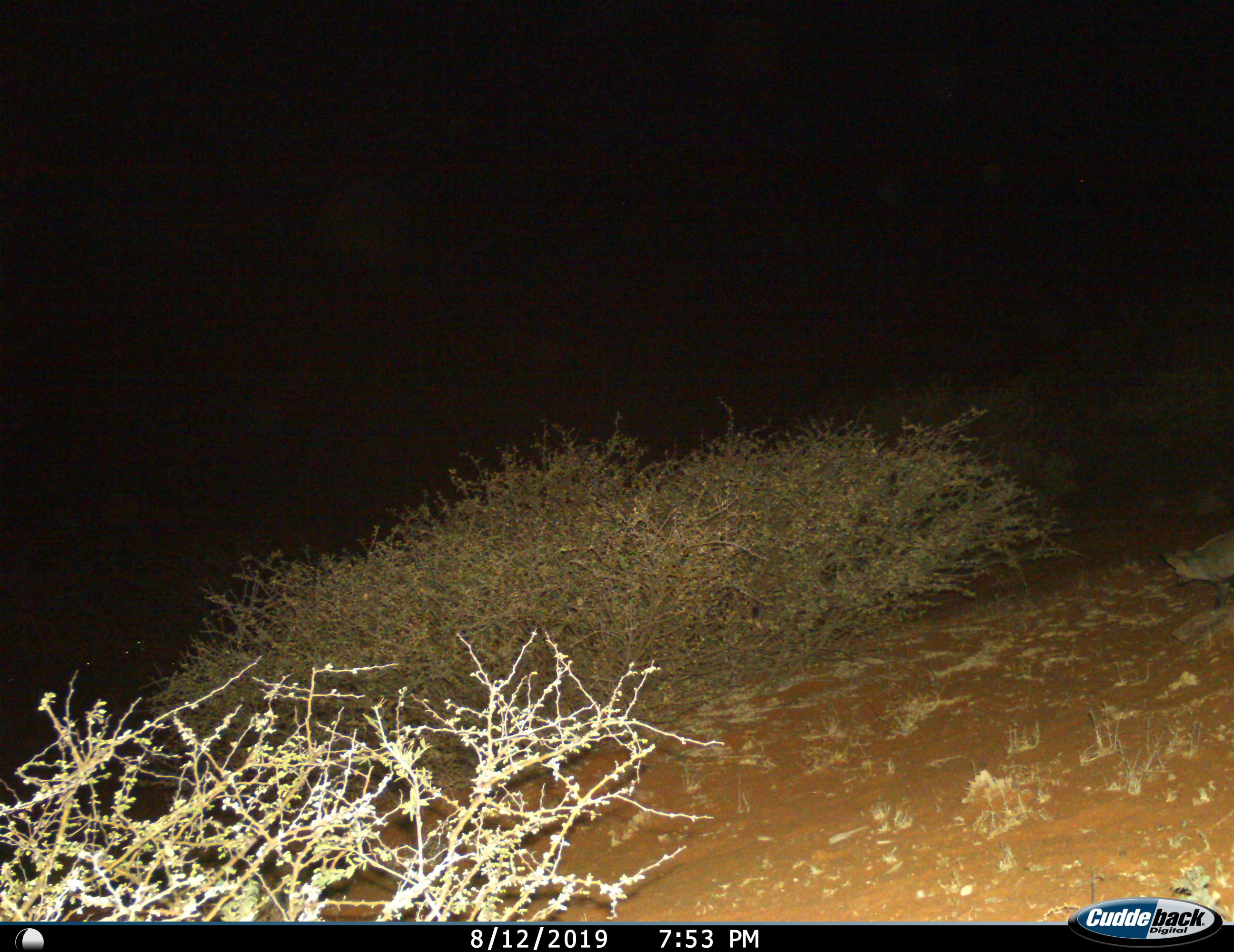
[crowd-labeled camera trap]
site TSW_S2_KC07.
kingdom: Animalia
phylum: Chordata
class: Mammalia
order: Carnivora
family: Canidae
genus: Otocyon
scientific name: Otocyon megalotis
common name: bat-eared fox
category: foxbateared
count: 1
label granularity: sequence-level